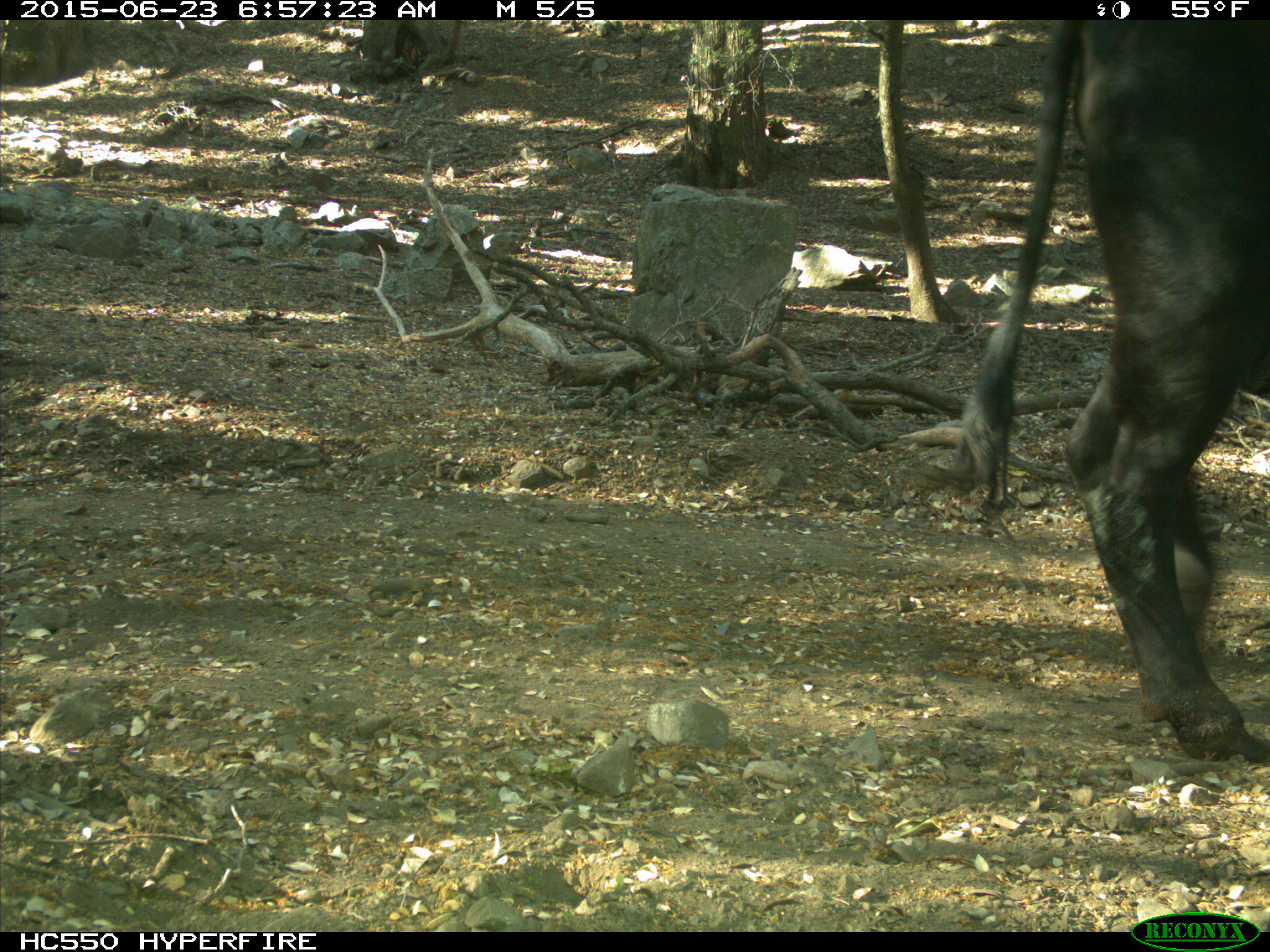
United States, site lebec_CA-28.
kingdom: Animalia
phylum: Chordata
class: Mammalia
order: Artiodactyla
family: Bovidae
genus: Bos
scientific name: Bos taurus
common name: domestic cow